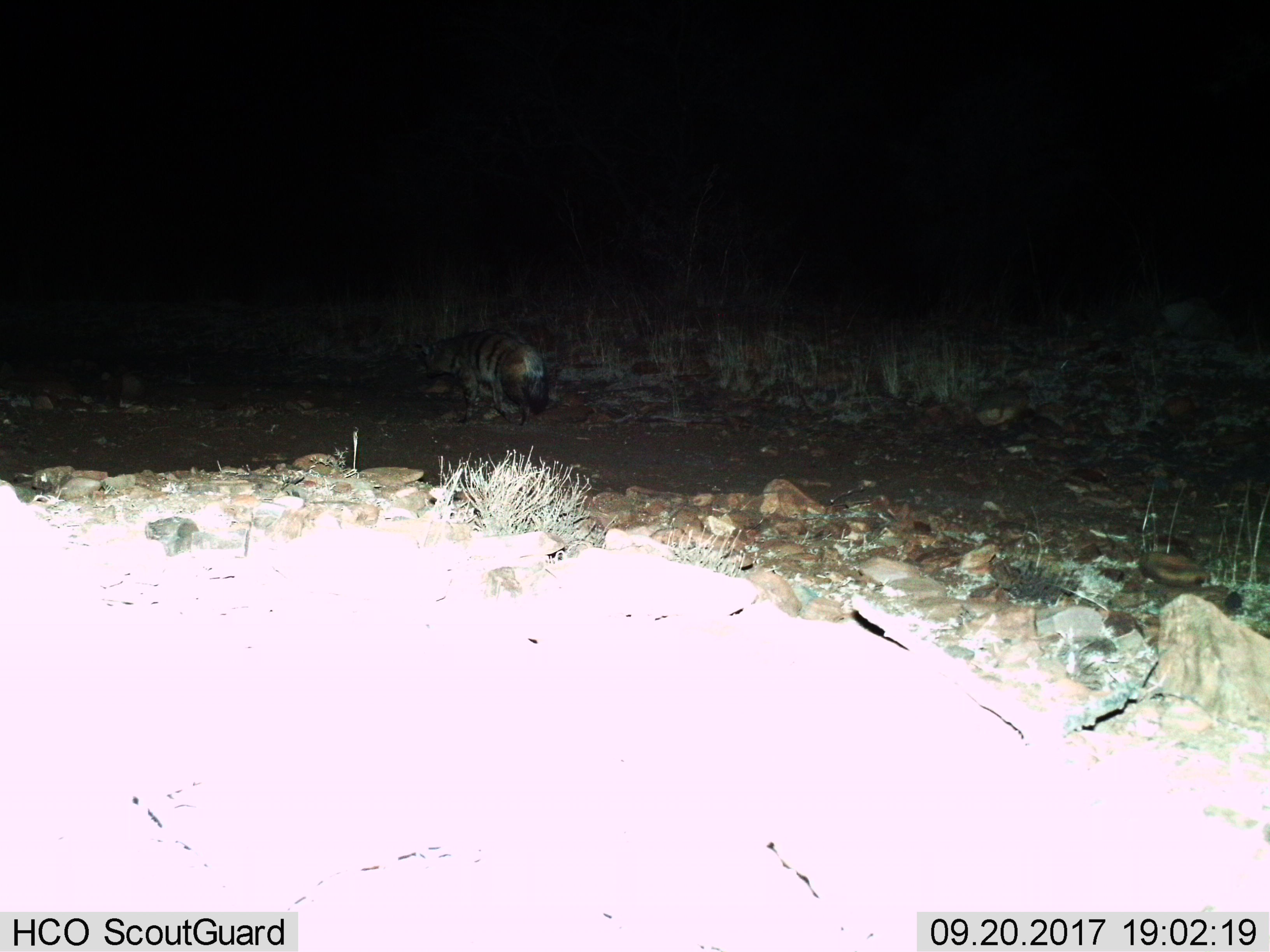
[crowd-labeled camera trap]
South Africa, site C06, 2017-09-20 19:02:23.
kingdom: Animalia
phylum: Chordata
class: Mammalia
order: Carnivora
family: Hyaenidae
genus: Proteles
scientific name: Proteles cristatus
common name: aardwolf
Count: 1.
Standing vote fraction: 0%.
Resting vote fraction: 0%.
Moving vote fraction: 100%.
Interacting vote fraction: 0%.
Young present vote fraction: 0%.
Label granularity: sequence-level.